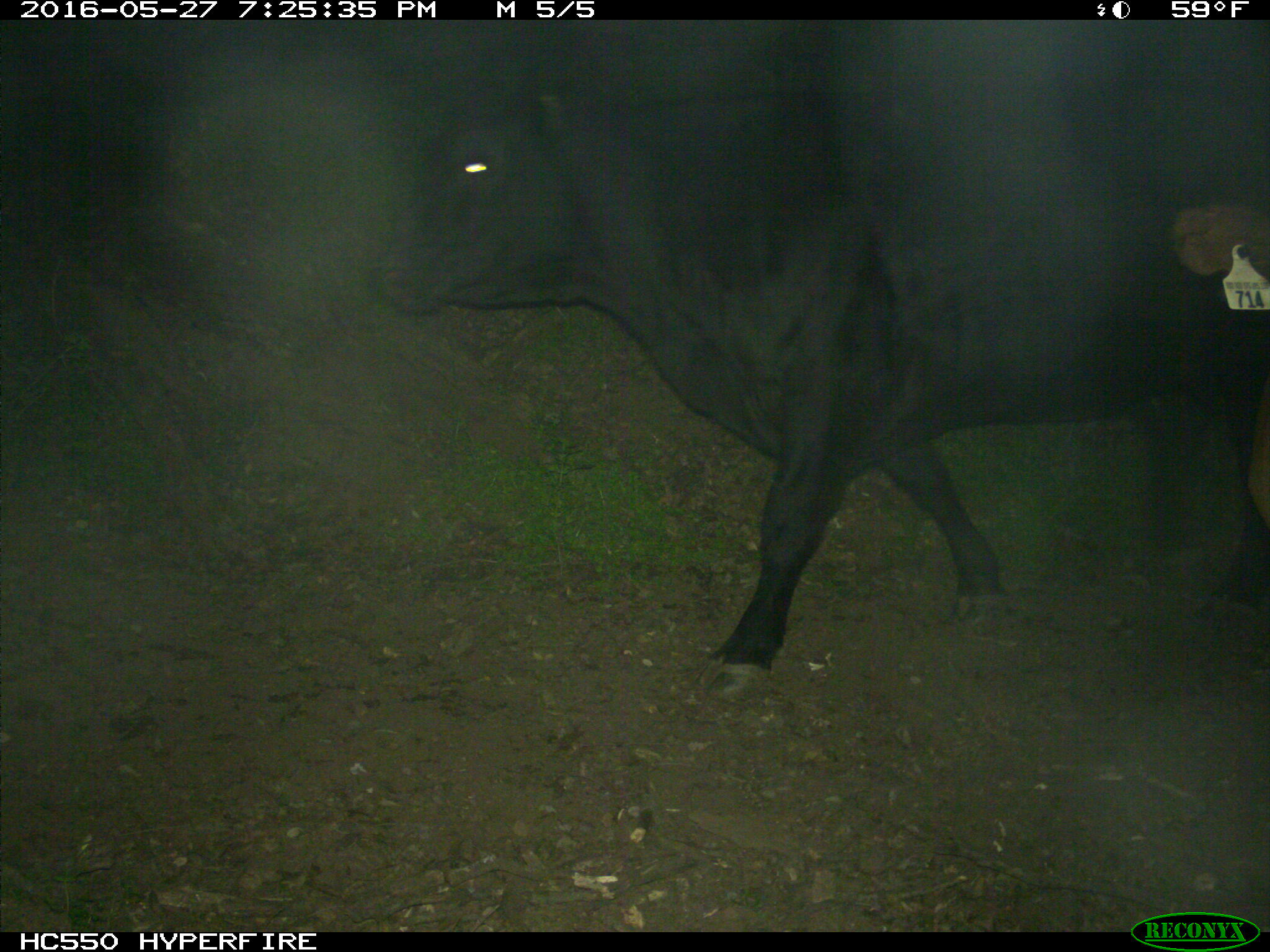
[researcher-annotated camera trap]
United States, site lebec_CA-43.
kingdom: Animalia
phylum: Chordata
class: Mammalia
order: Artiodactyla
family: Bovidae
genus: Bos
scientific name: Bos taurus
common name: domestic cow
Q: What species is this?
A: Bos taurus (domestic cow).